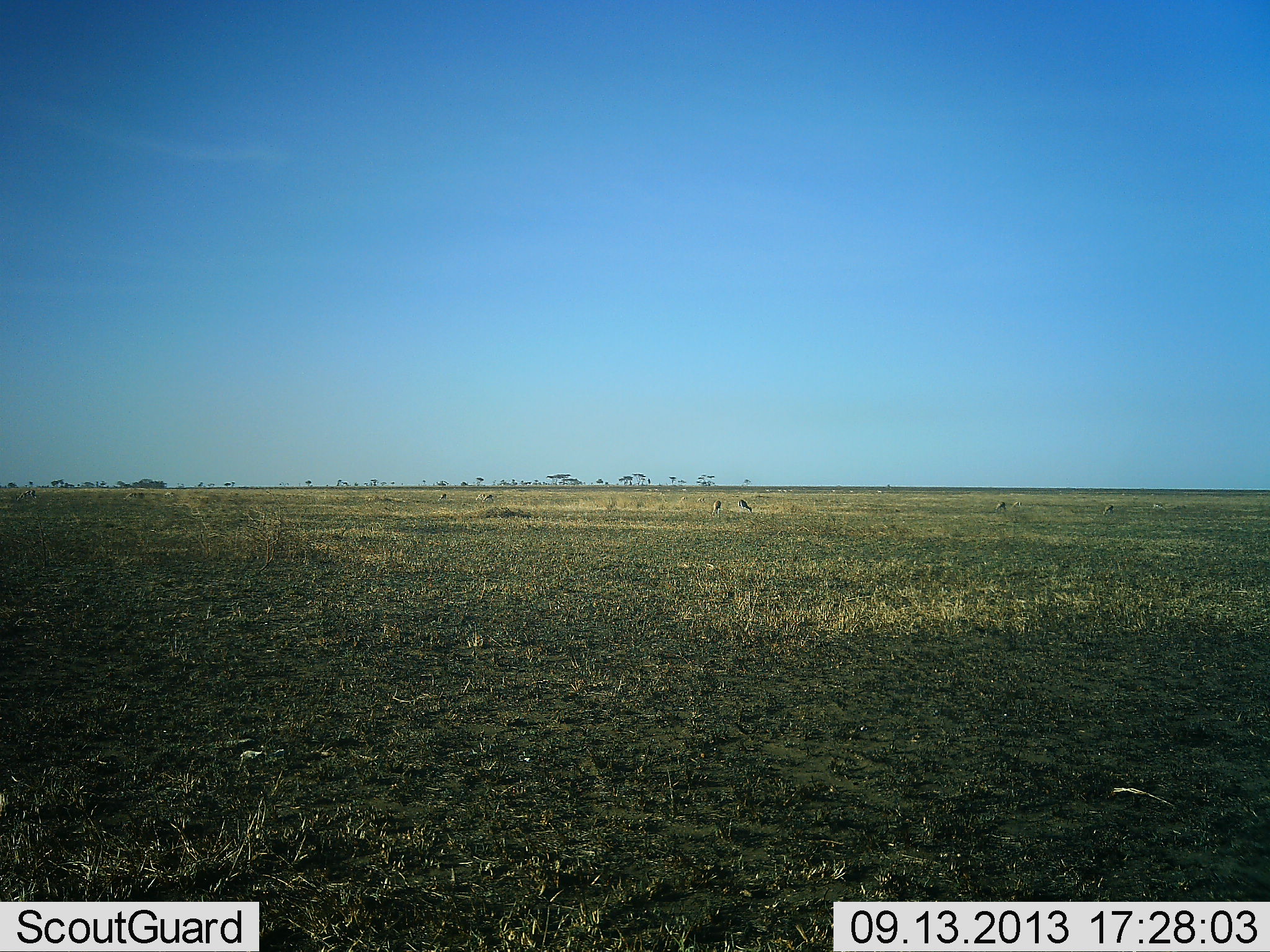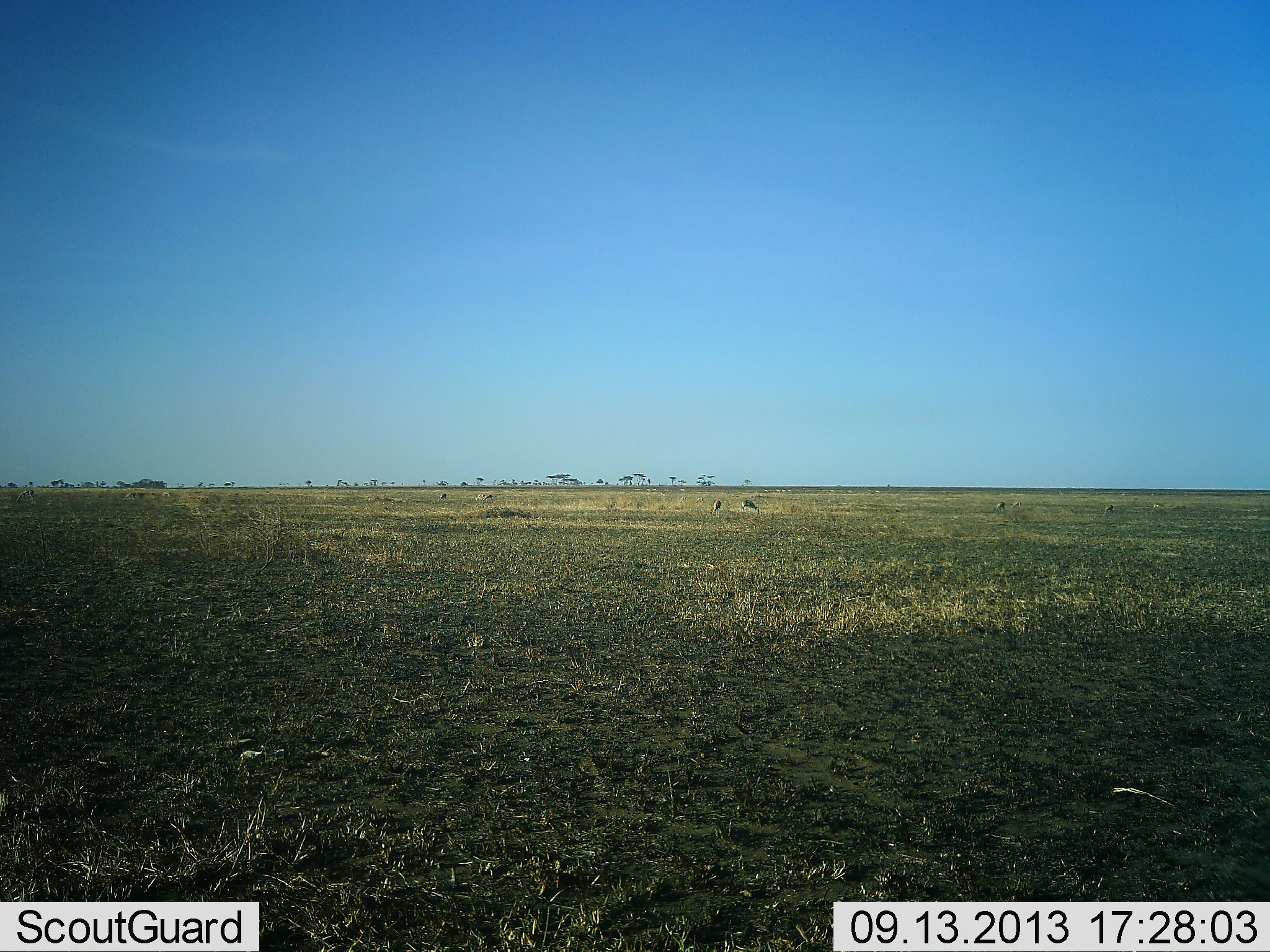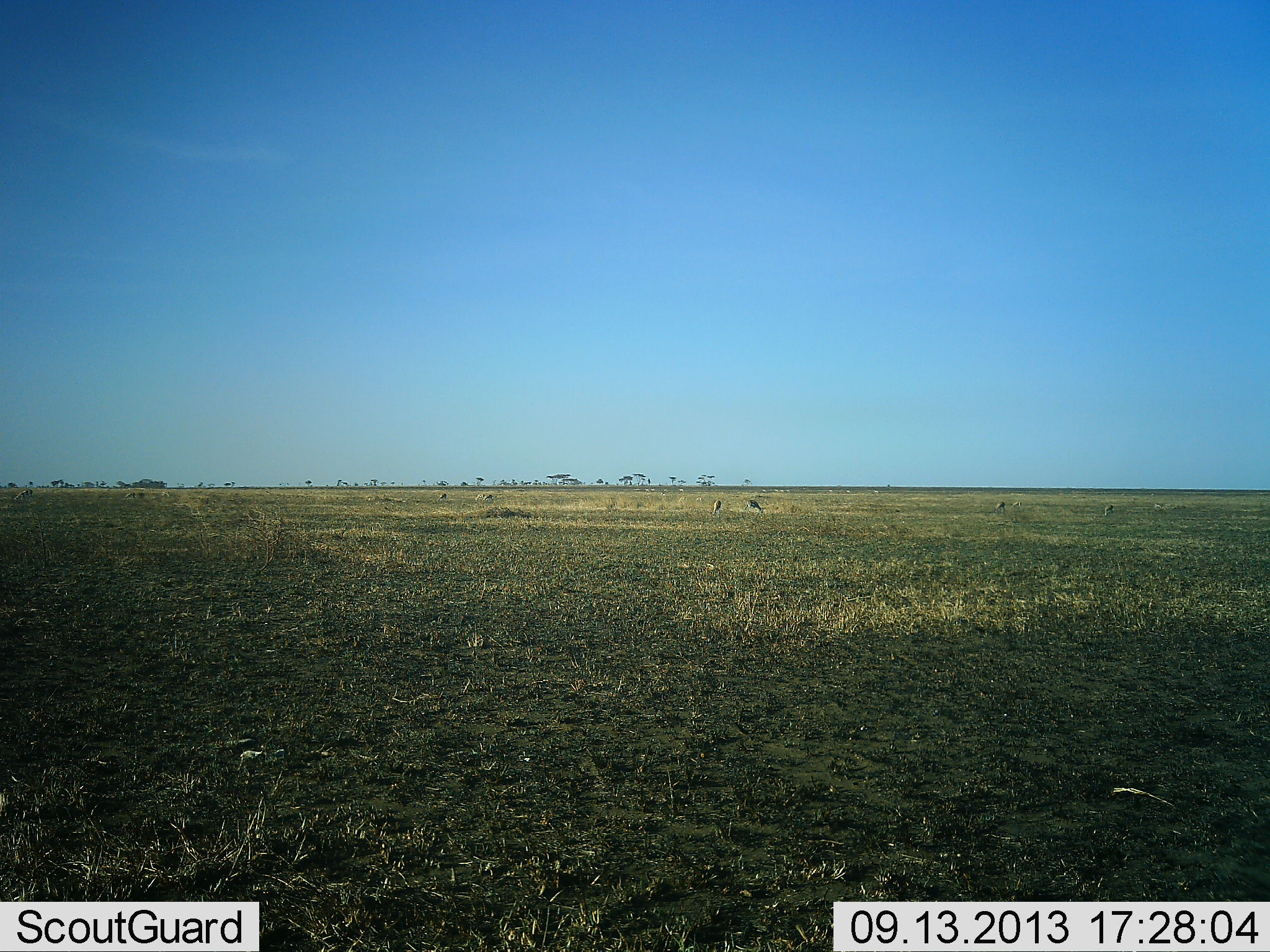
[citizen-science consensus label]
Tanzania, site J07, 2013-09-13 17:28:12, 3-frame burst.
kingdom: Animalia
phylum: Chordata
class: Mammalia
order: Artiodactyla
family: Bovidae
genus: Eudorcas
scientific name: Eudorcas thomsonii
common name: thomson's gazelle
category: gazellethomsons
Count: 7.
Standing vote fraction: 30%.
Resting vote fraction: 0%.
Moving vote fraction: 60%.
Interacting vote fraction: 0%.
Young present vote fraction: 0%.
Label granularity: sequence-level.